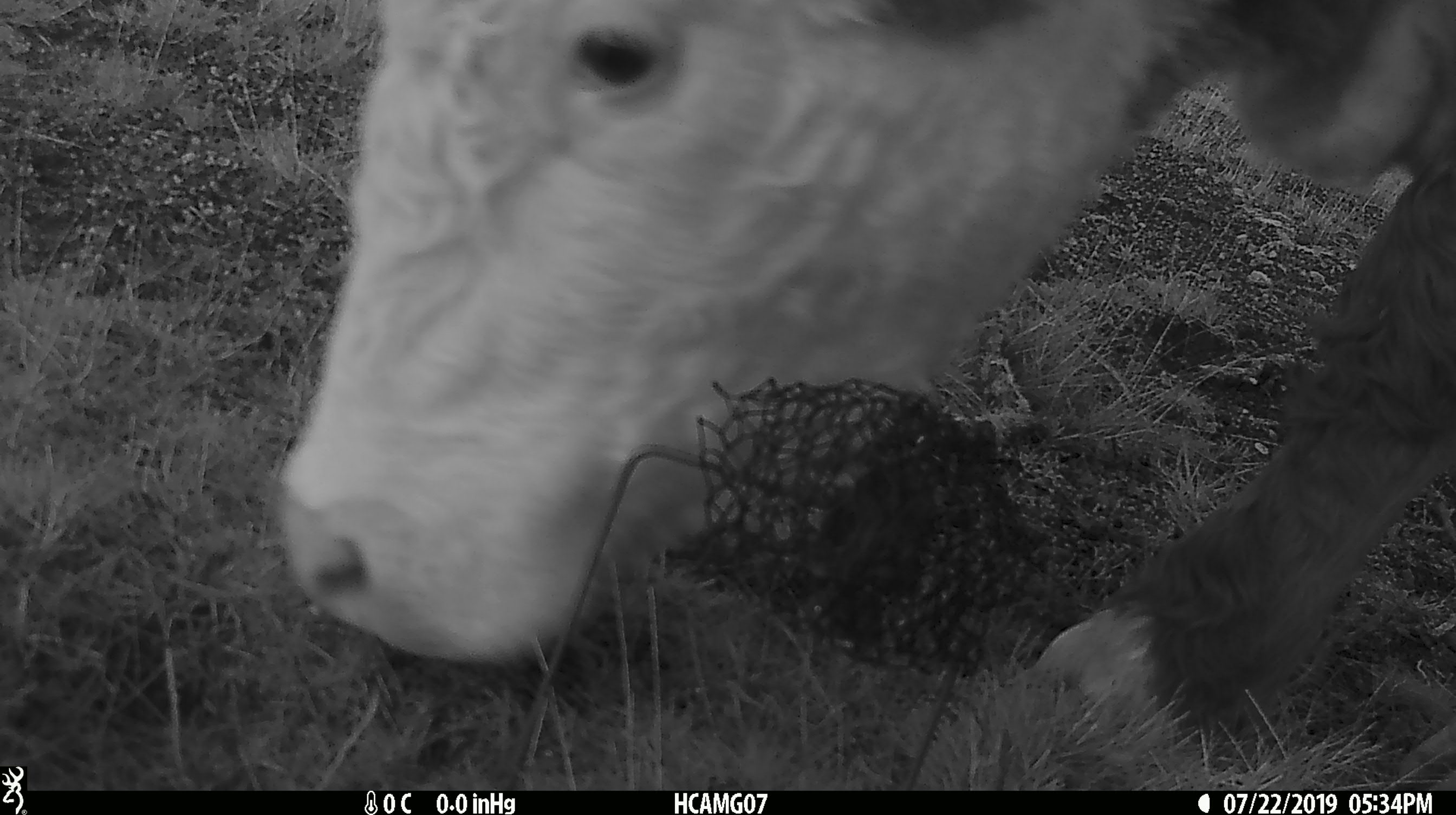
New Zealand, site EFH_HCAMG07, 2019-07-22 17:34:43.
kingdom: Animalia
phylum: Chordata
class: Mammalia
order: Artiodactyla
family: Bovidae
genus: Bos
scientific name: Bos taurus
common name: domestic cow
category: cow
Cow (domestic cow) (Bos taurus).